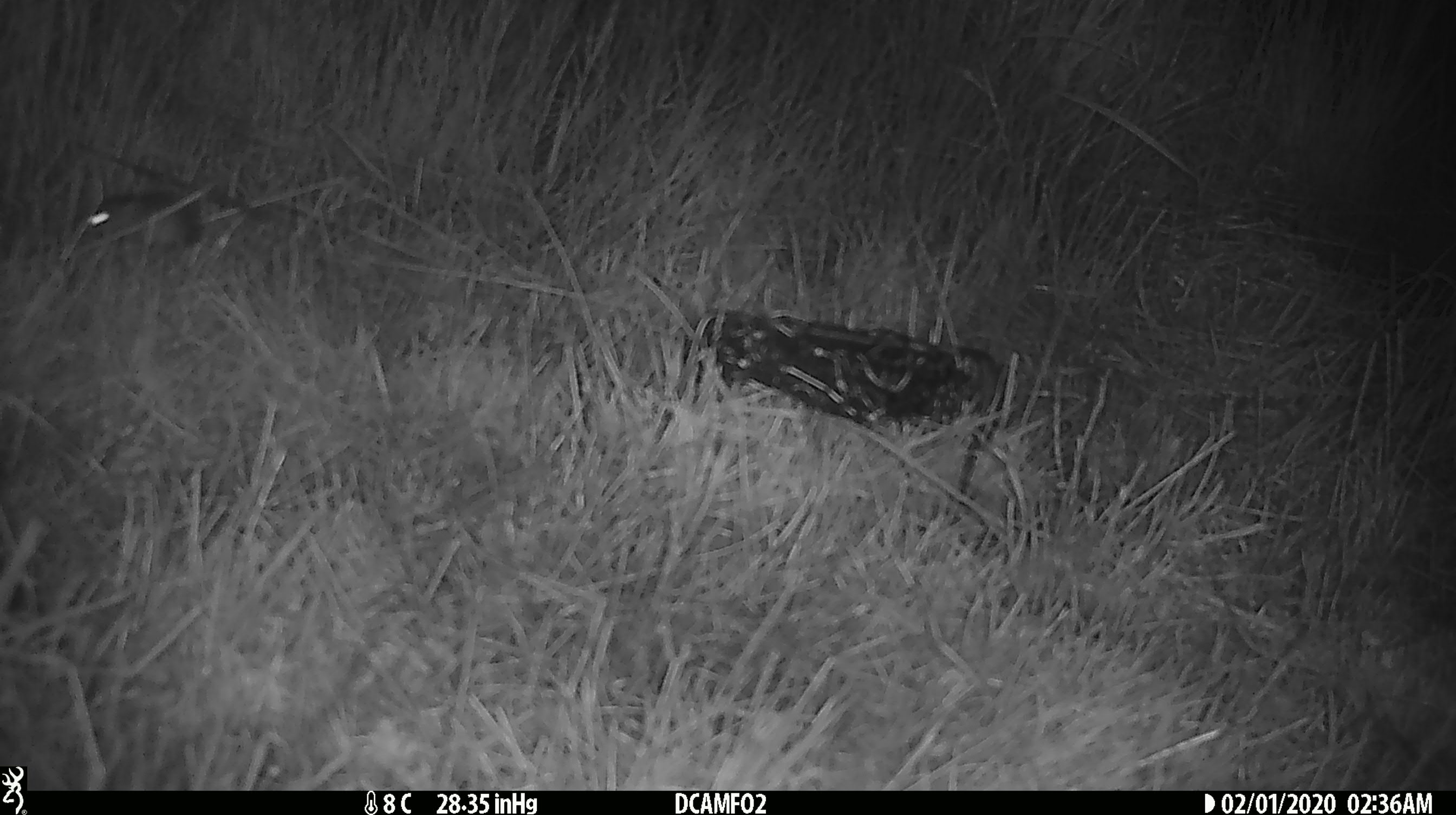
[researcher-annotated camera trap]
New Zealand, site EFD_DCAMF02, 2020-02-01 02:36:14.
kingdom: Animalia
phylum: Chordata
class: Mammalia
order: Rodentia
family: Muridae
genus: Mus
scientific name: Mus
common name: mouse